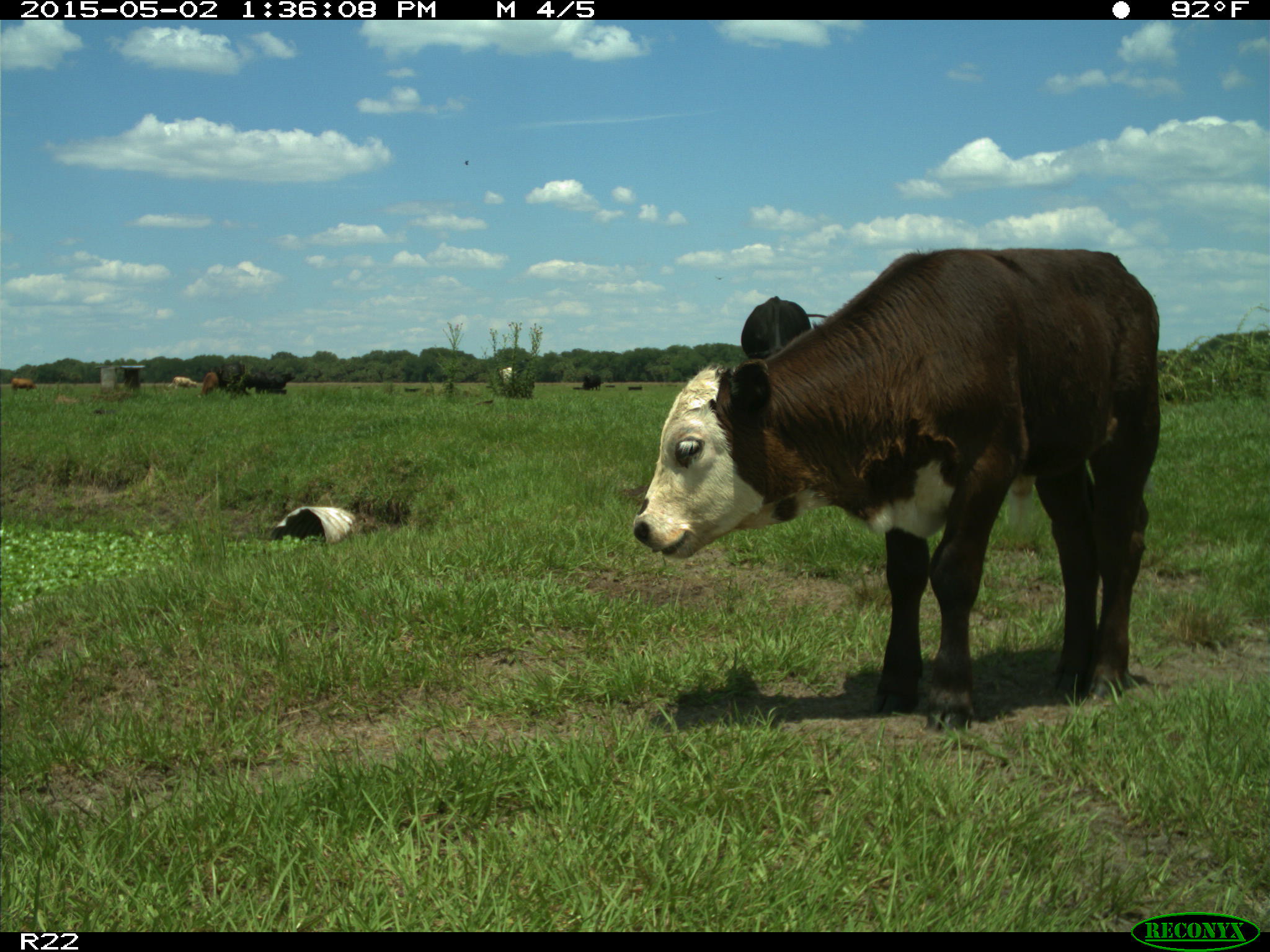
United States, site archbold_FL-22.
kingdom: Animalia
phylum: Chordata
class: Mammalia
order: Artiodactyla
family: Bovidae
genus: Bos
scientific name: Bos taurus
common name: domestic cow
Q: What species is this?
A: Bos taurus (domestic cow).